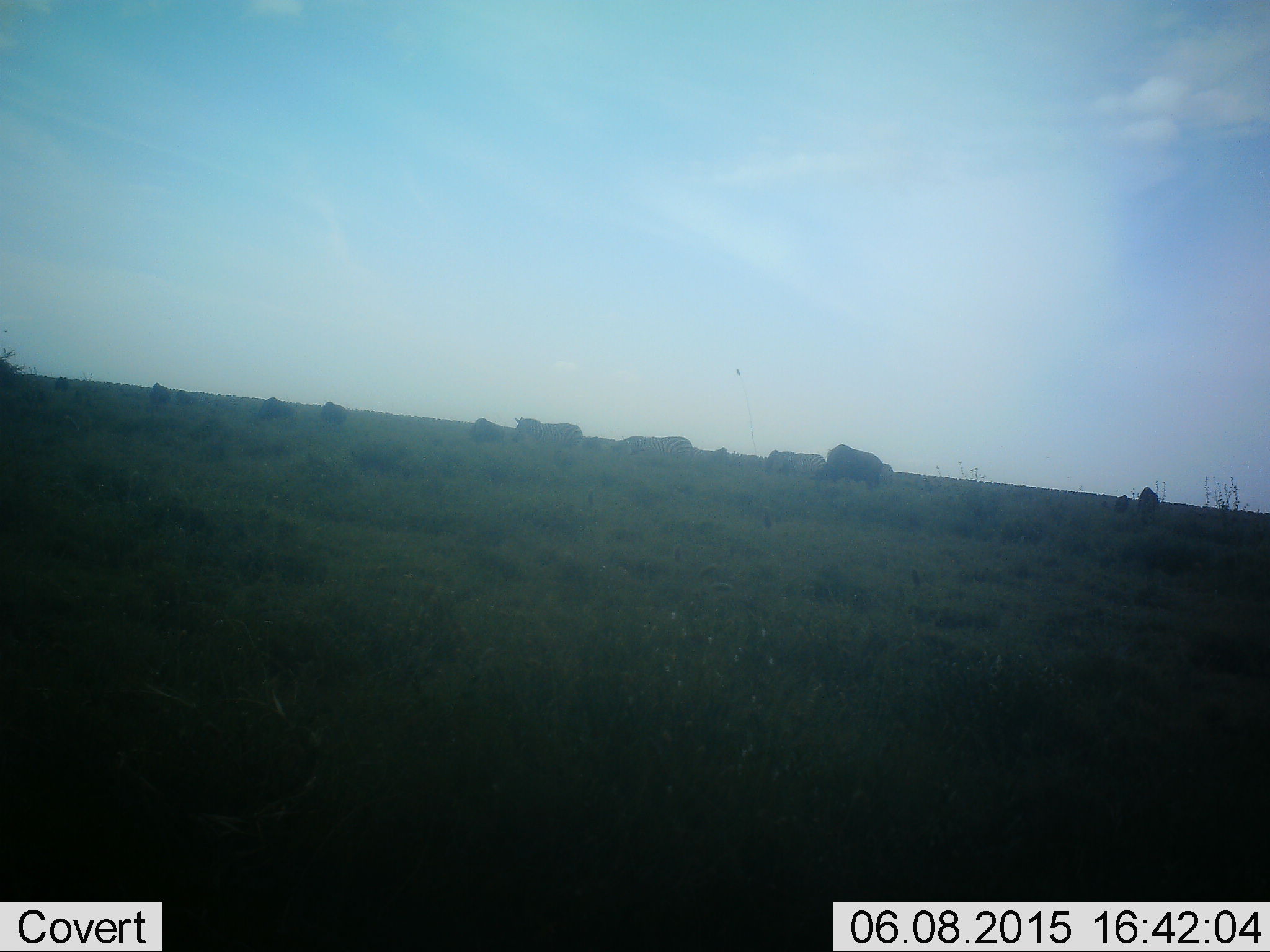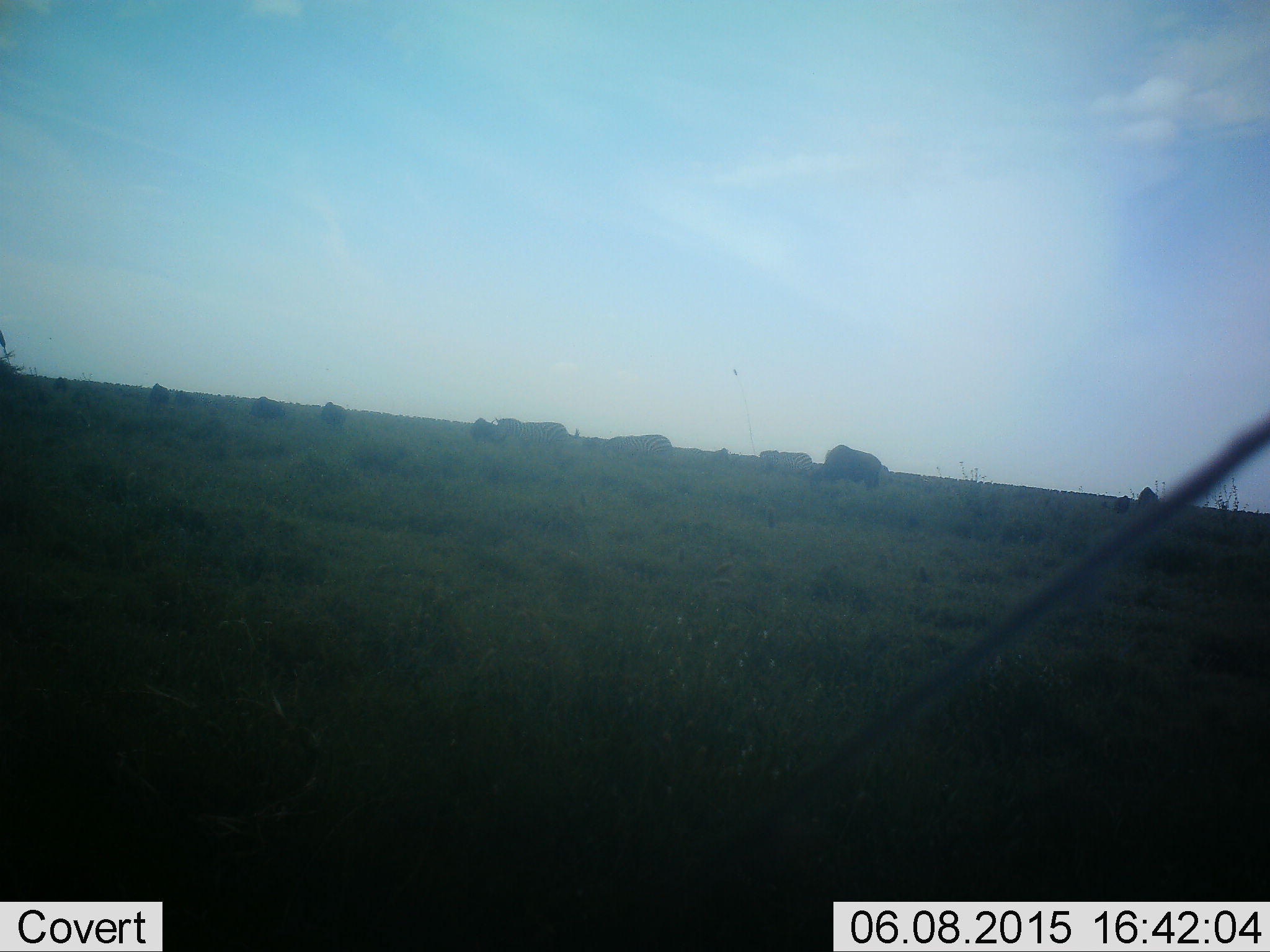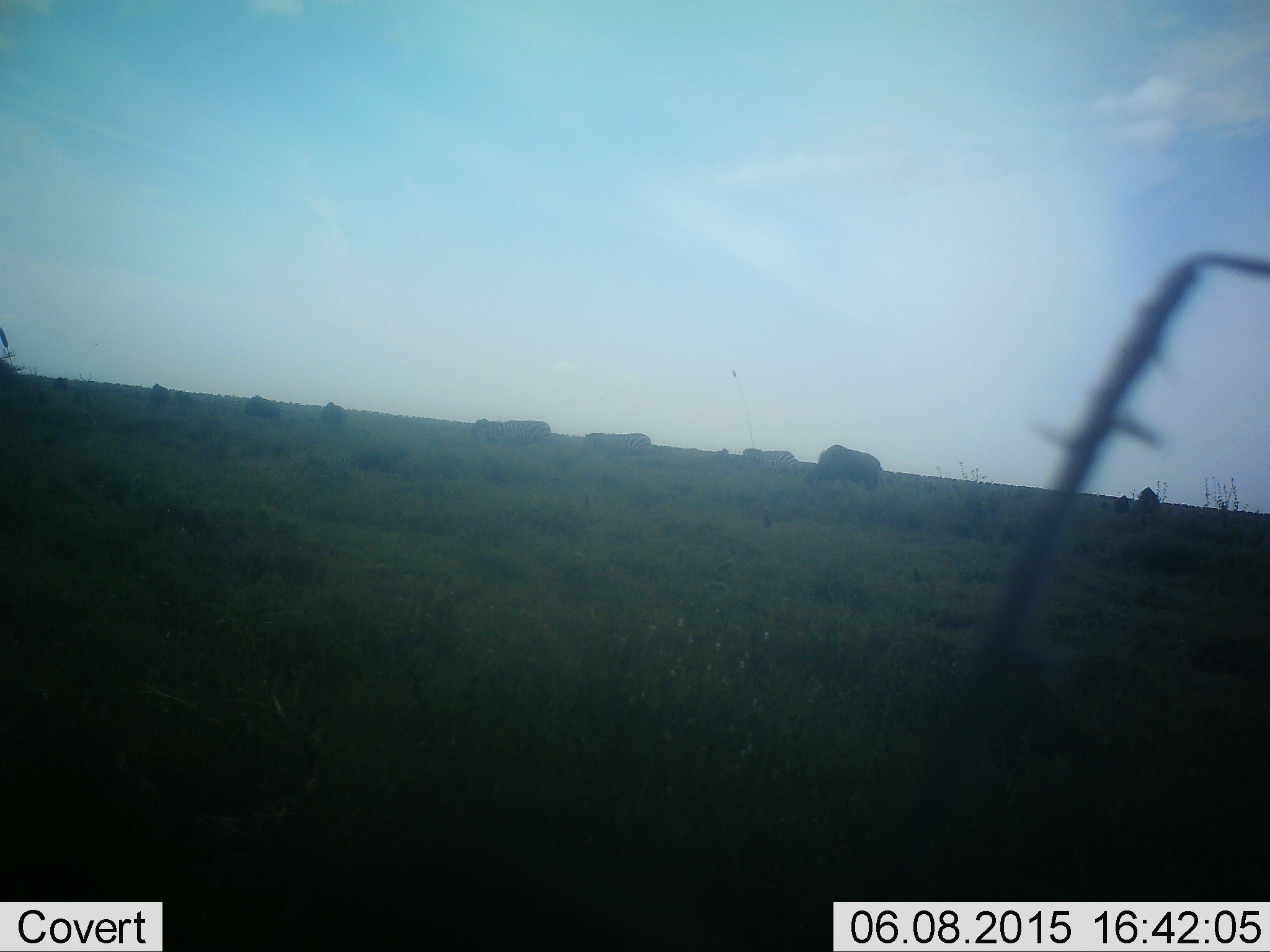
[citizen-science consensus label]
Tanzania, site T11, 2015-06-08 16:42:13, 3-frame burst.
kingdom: Animalia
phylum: Chordata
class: Mammalia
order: Artiodactyla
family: Bovidae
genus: Connochaetes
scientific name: Connochaetes taurinus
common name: blue wildebeest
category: wildebeest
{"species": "wildebeest (blue wildebeest) (Connochaetes taurinus)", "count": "10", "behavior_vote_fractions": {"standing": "44%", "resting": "6%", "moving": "56%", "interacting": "0%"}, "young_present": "6%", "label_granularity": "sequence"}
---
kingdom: Animalia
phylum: Chordata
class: Mammalia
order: Perissodactyla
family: Equidae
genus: Equus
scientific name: Equus quagga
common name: plains zebra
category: zebra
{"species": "zebra (plains zebra) (Equus quagga)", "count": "4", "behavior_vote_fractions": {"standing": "36%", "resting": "0%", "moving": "91%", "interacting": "0%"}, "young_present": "0%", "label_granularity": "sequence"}